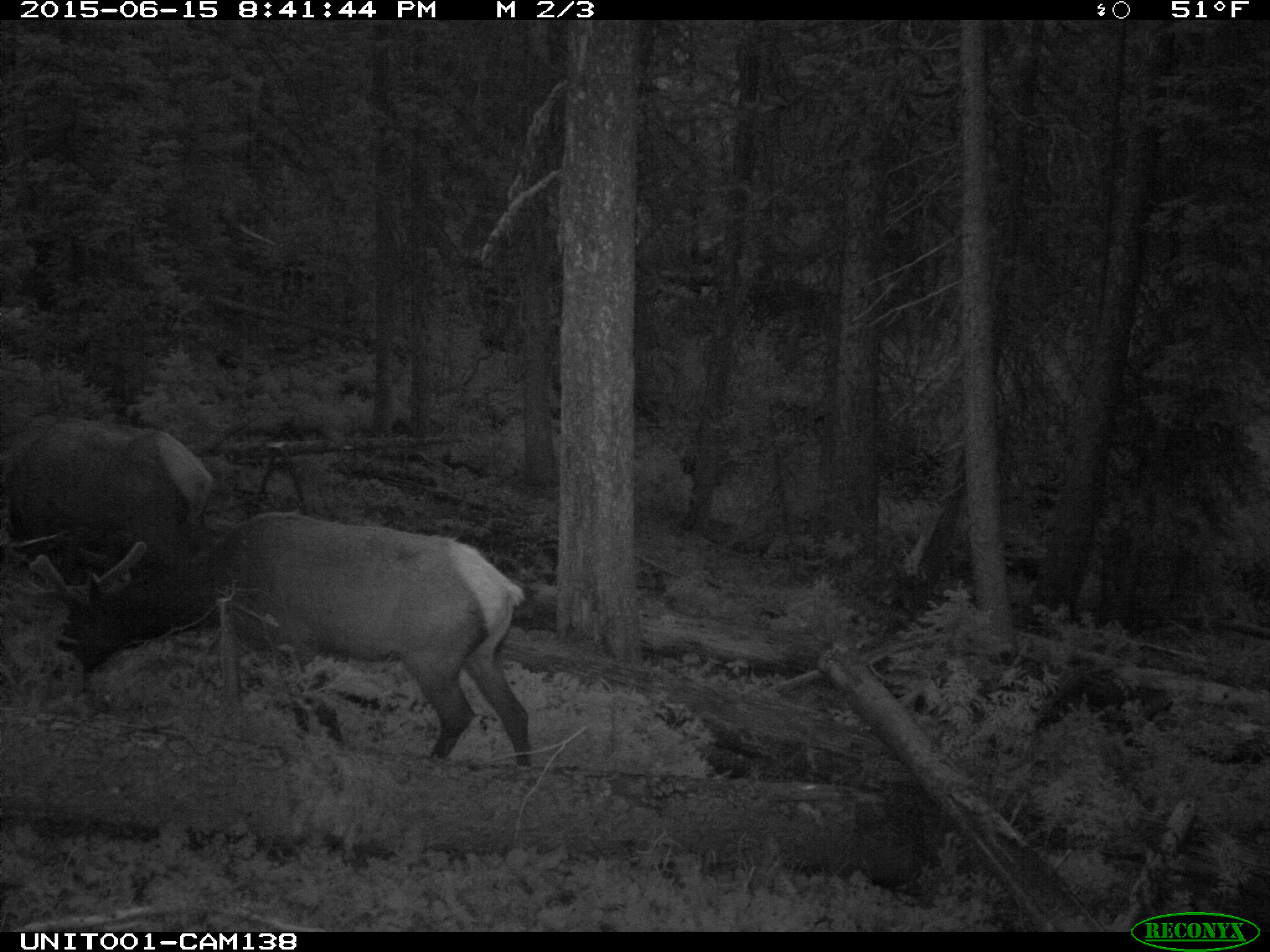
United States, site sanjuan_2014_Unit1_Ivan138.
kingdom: Animalia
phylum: Chordata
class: Mammalia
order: Artiodactyla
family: Cervidae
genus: Cervus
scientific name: Cervus elaphus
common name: red deer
Cervus elaphus (red deer).